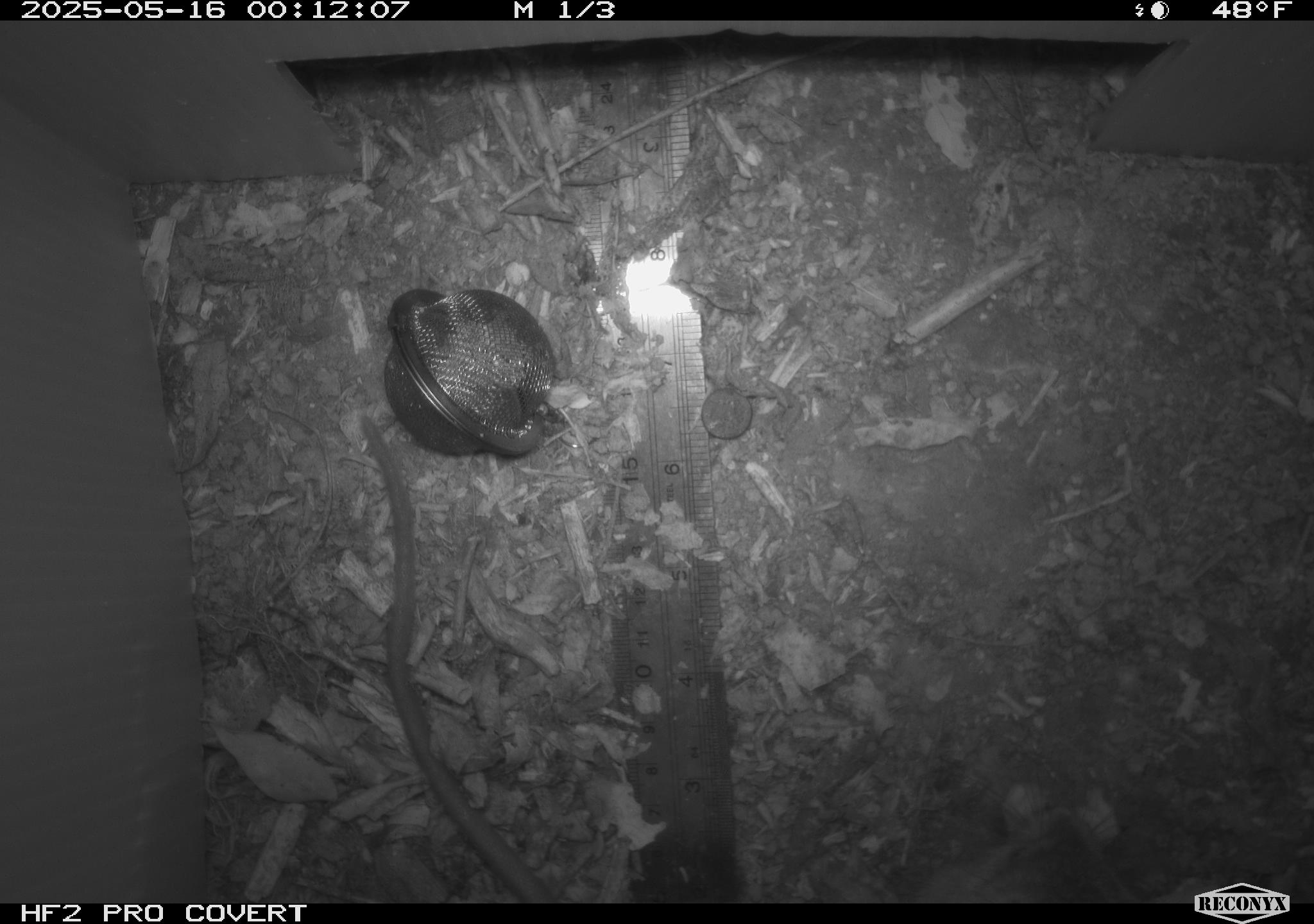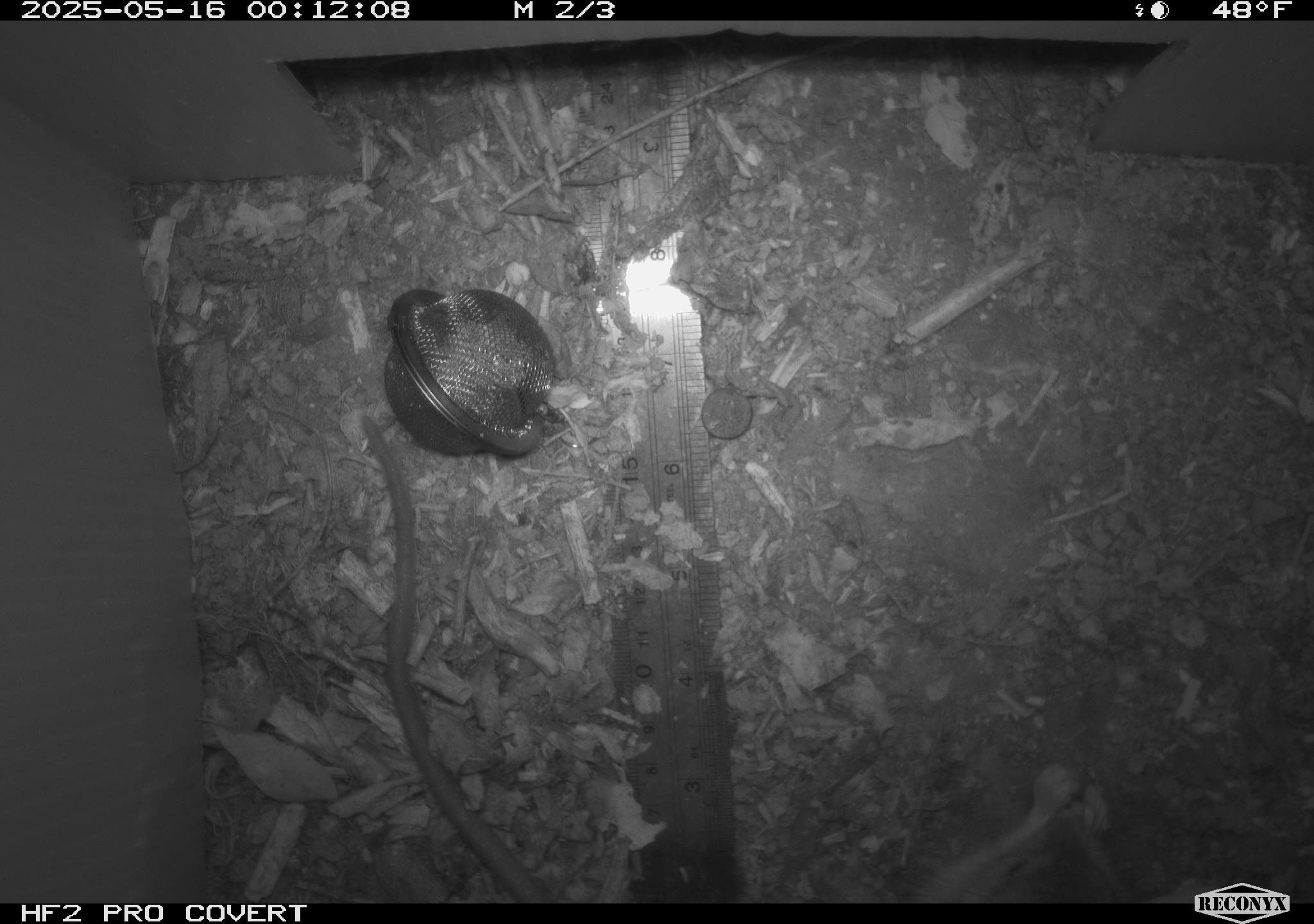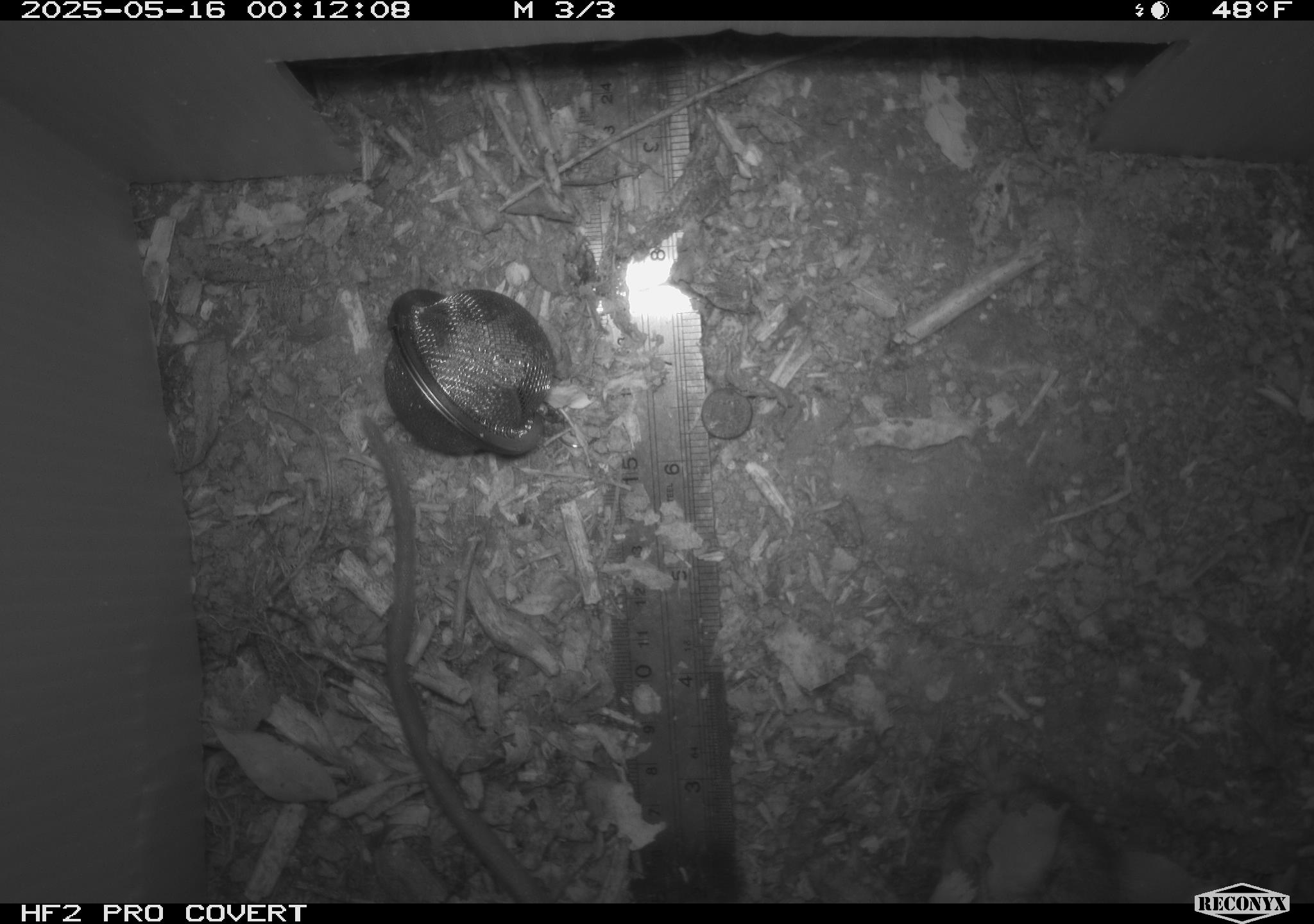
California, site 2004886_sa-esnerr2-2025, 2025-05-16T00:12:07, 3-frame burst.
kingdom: Animalia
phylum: Chordata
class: Mammalia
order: Rodentia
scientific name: Rodentia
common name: rodent